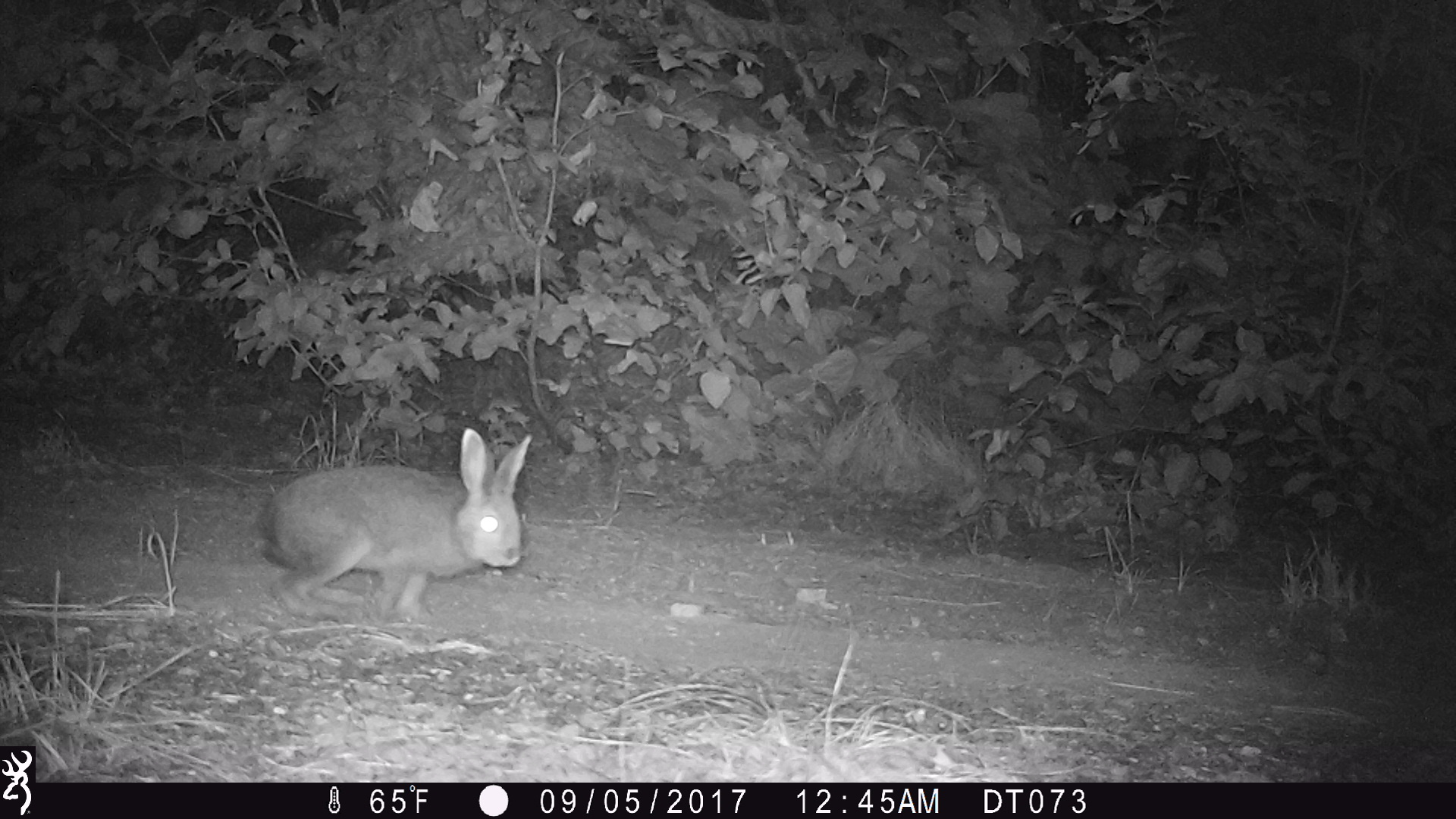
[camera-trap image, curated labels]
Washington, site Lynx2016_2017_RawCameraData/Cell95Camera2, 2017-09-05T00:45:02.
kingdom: Animalia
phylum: Chordata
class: Mammalia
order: Lagomorpha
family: Leporidae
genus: Lepus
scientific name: Lepus americanus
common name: snowshoe hare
Lepus americanus (snowshoe hare). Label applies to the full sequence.